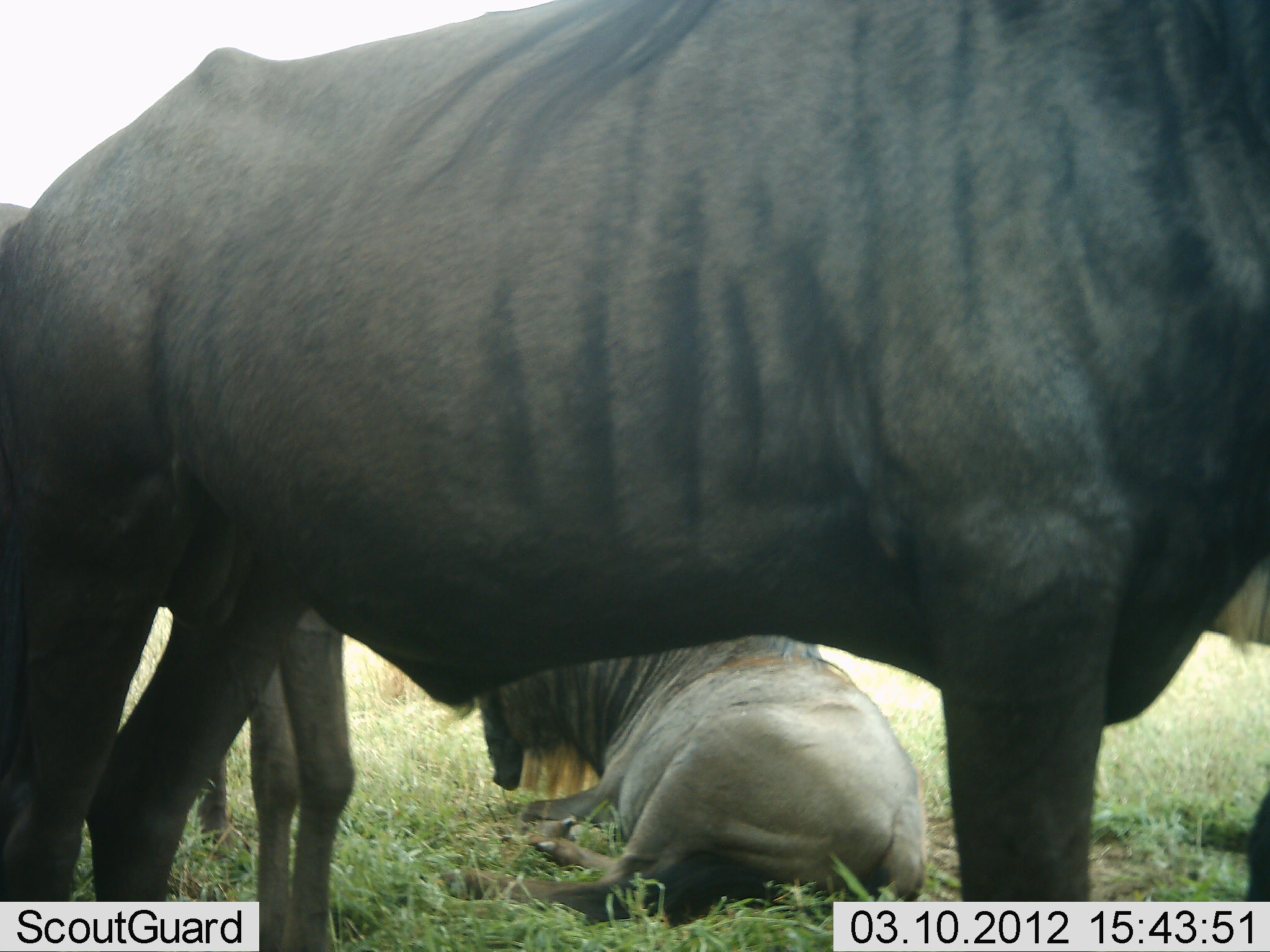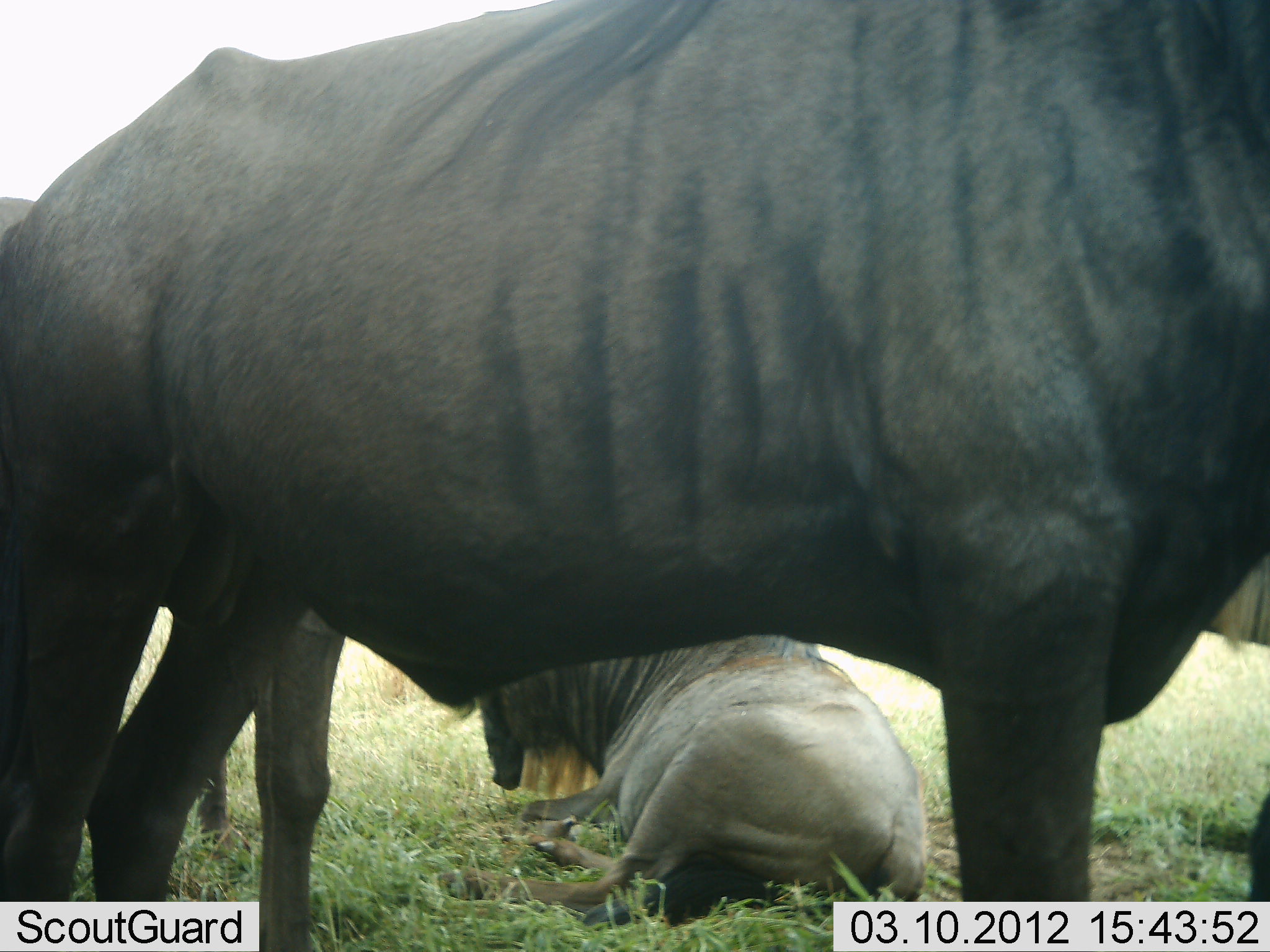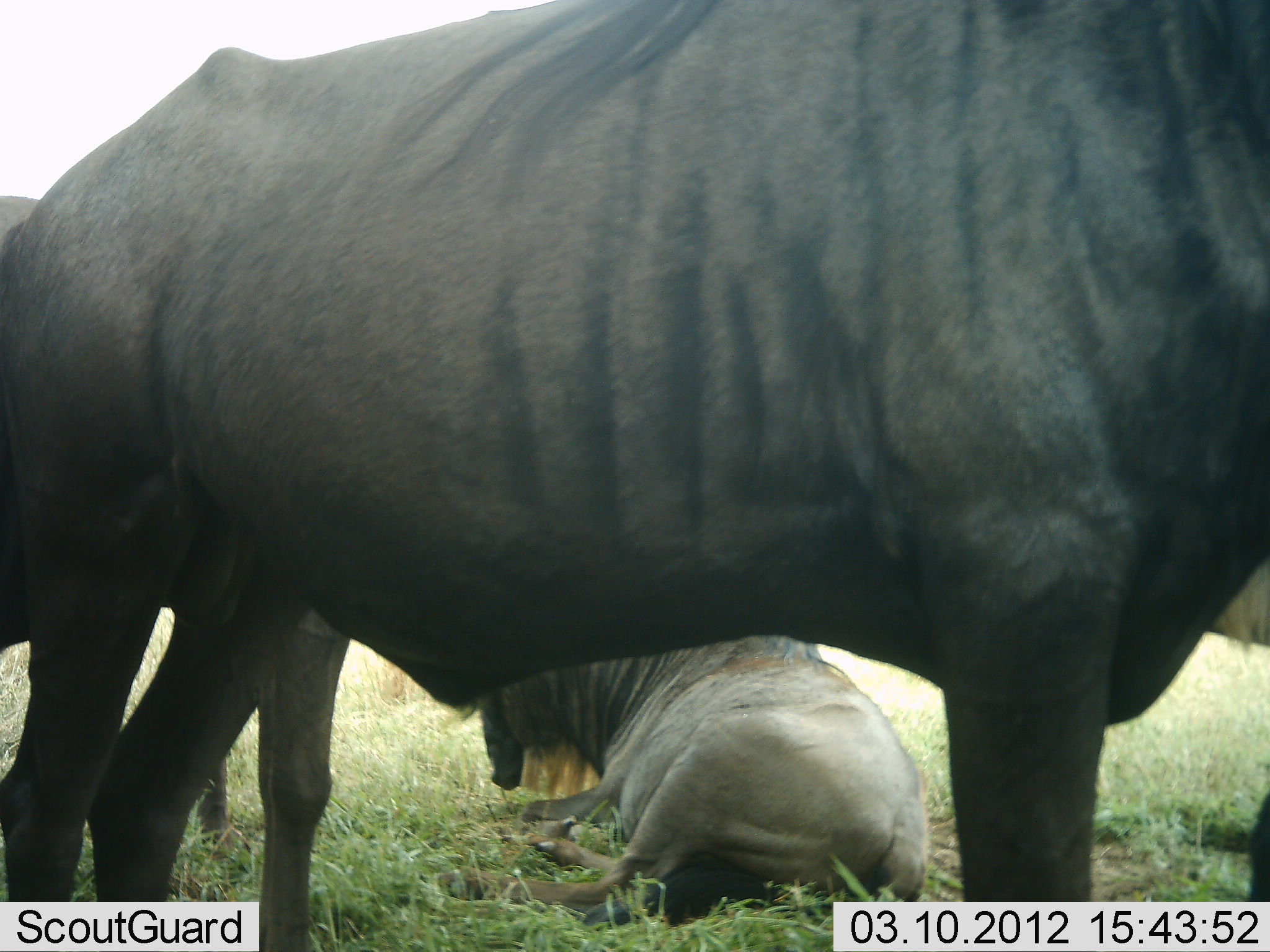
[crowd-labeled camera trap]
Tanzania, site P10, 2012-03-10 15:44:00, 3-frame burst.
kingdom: Animalia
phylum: Chordata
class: Mammalia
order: Artiodactyla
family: Bovidae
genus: Connochaetes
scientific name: Connochaetes taurinus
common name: blue wildebeest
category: wildebeest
Wildebeest (blue wildebeest) (Connochaetes taurinus), count 3. Behavior (volunteer vote fractions): standing 87%, resting 80%, moving 7%, interacting 0%. Young present (vote fraction): 7%. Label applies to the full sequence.